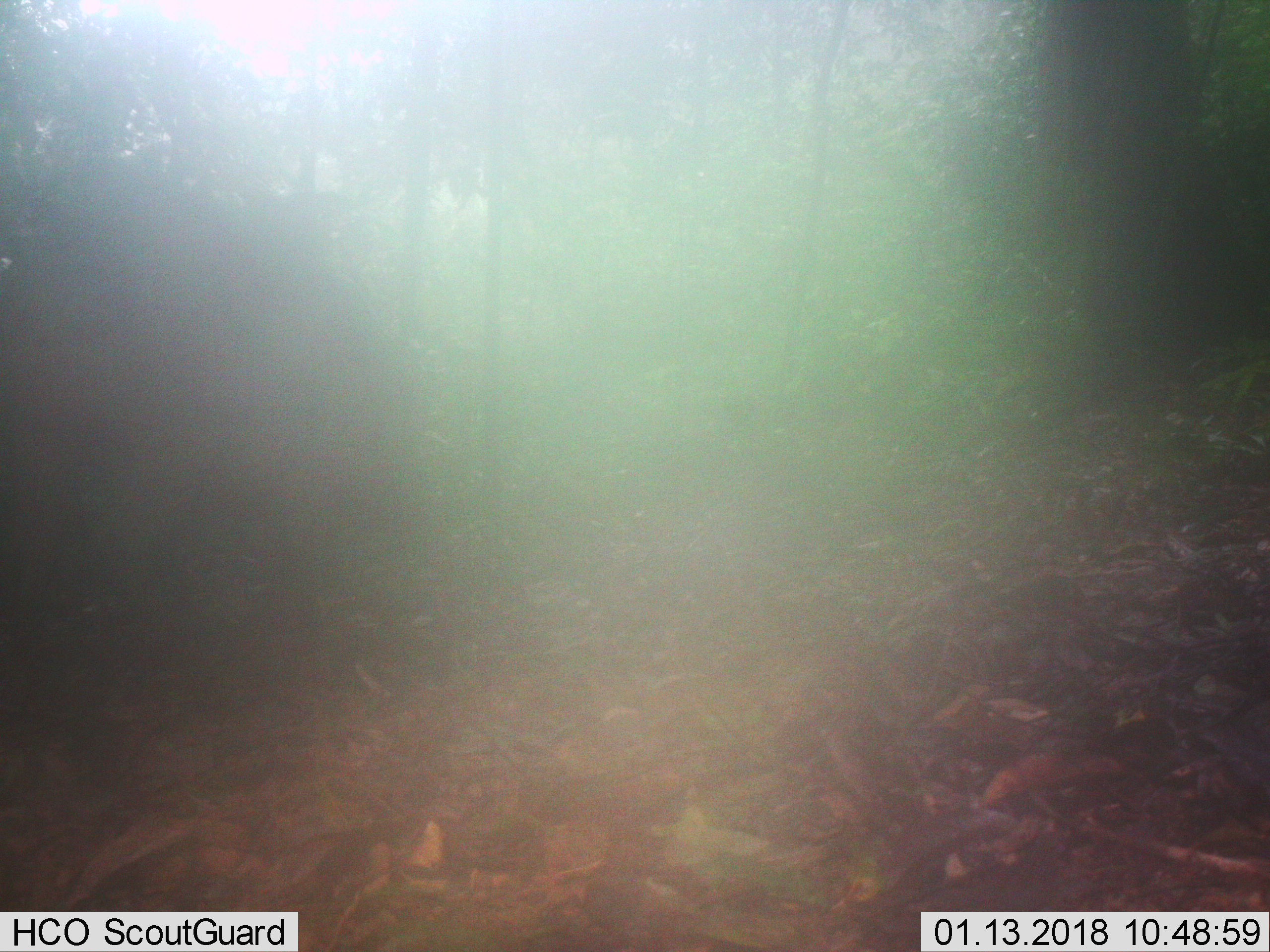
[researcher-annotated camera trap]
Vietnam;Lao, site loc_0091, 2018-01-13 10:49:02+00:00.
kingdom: Animalia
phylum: Chordata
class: Mammalia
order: Artiodactyla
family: Suidae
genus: Sus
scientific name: Sus scrofa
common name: eurasian wild pig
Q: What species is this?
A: Eurasian wild pig (Sus scrofa).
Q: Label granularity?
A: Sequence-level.